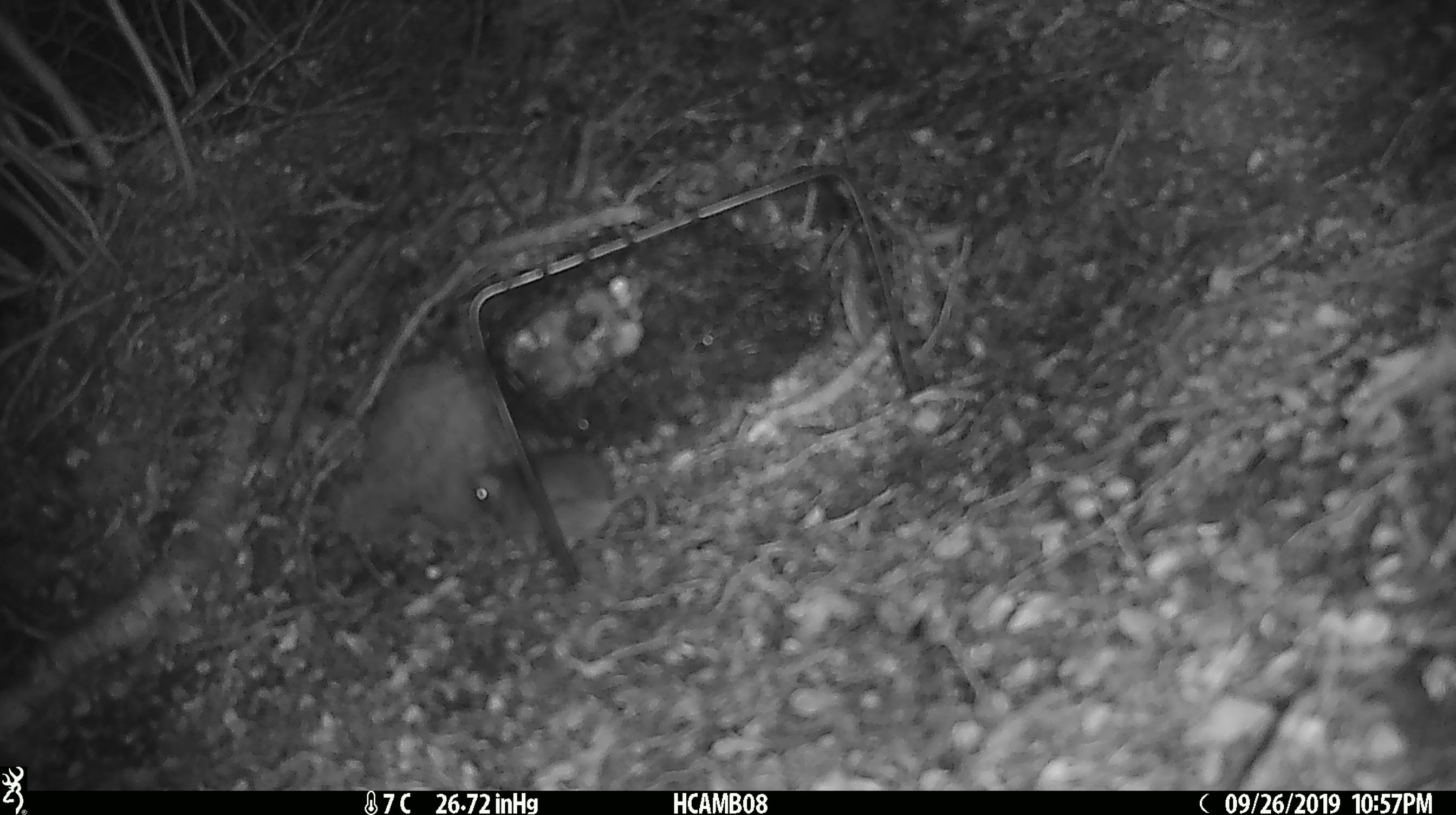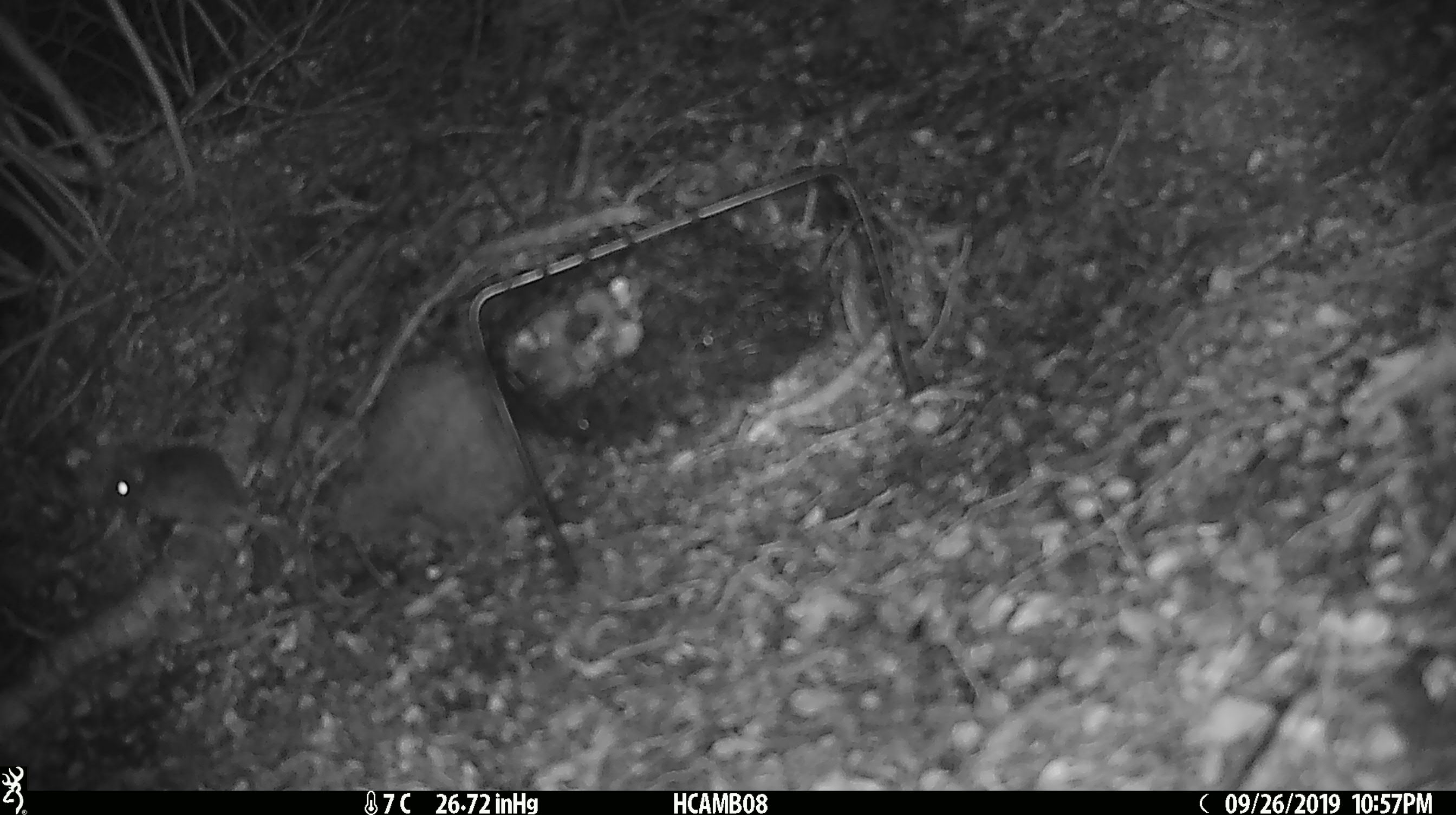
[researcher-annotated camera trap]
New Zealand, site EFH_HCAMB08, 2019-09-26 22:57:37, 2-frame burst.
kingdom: Animalia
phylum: Chordata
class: Mammalia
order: Rodentia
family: Muridae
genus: Mus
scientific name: Mus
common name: mouse